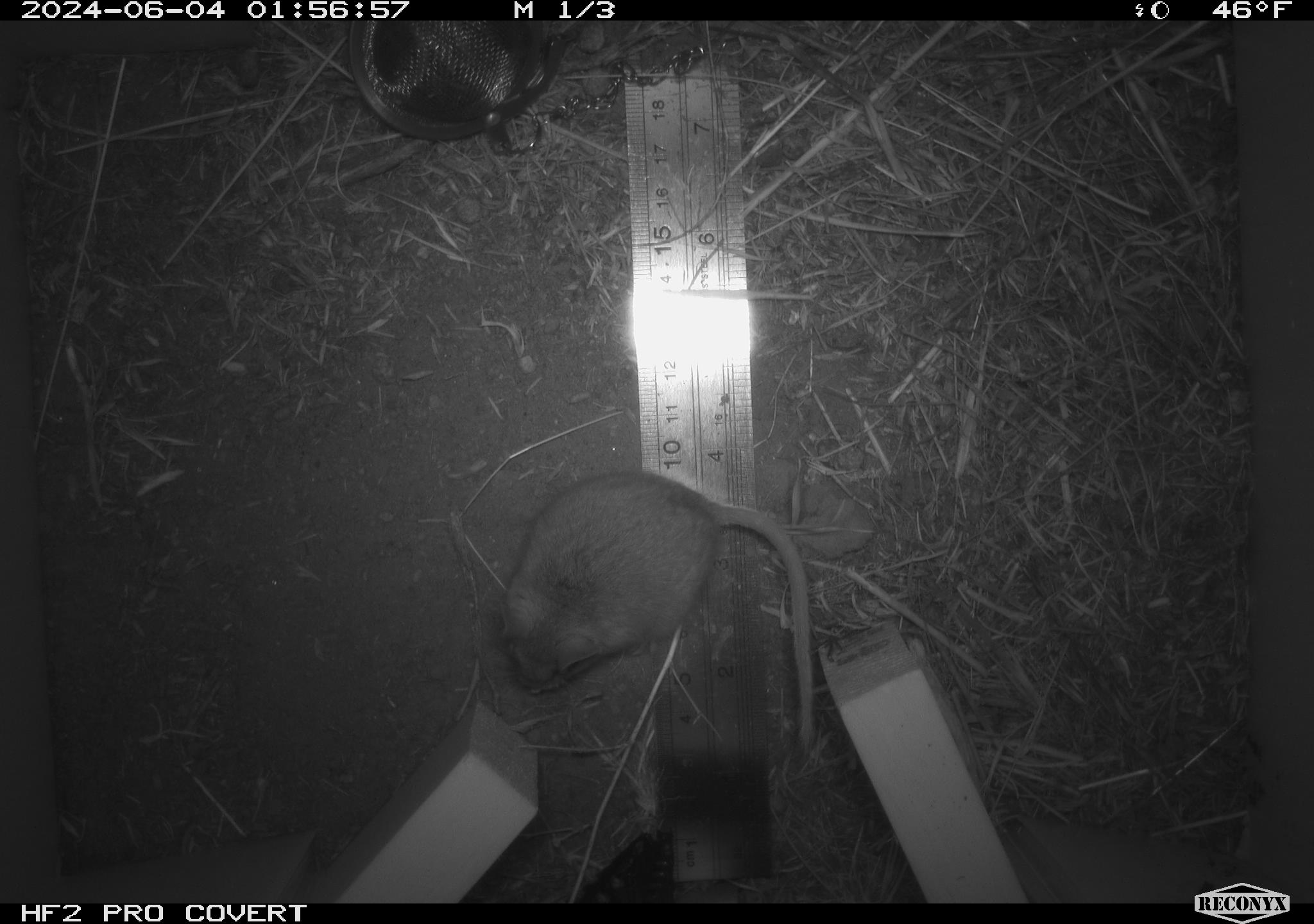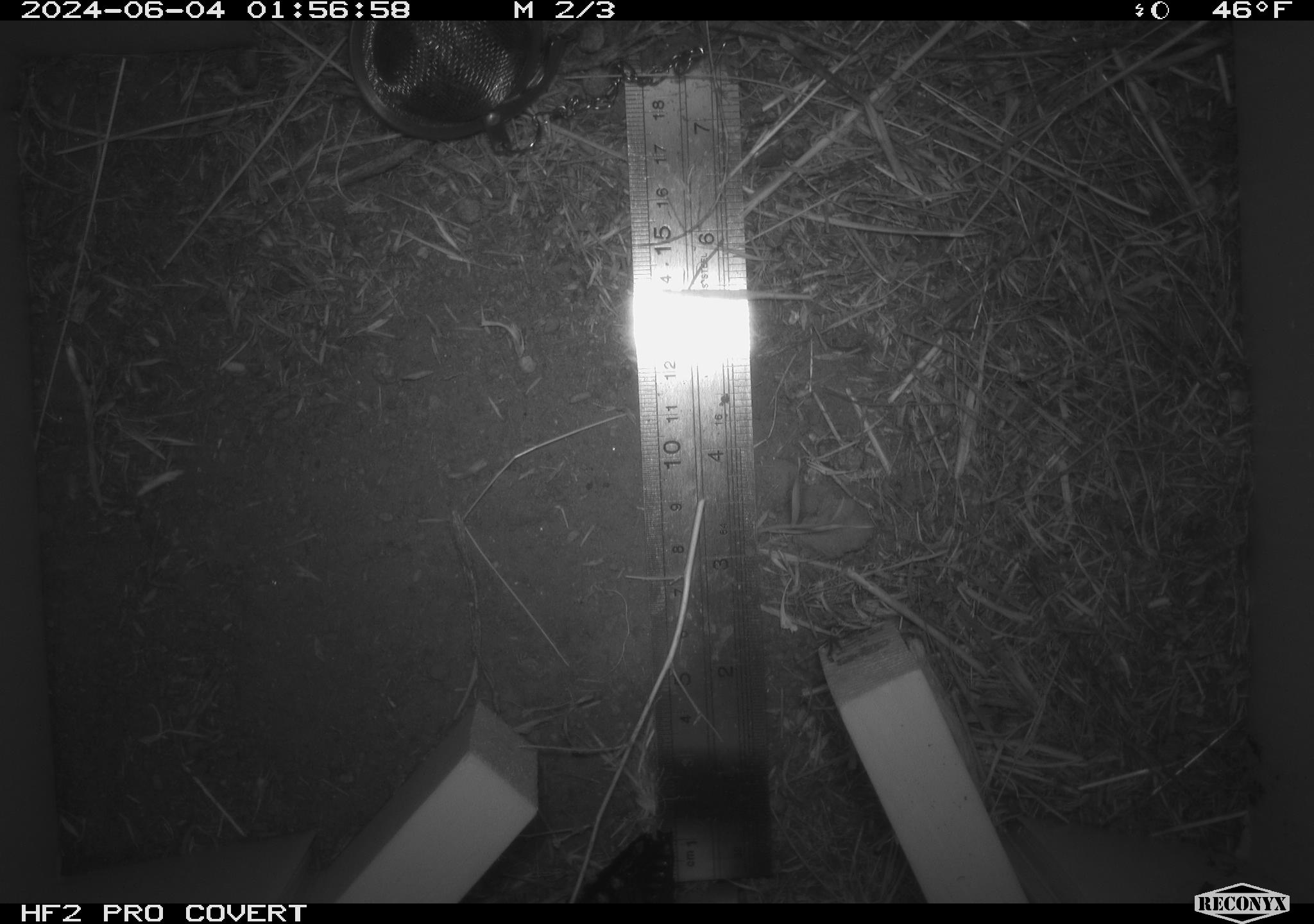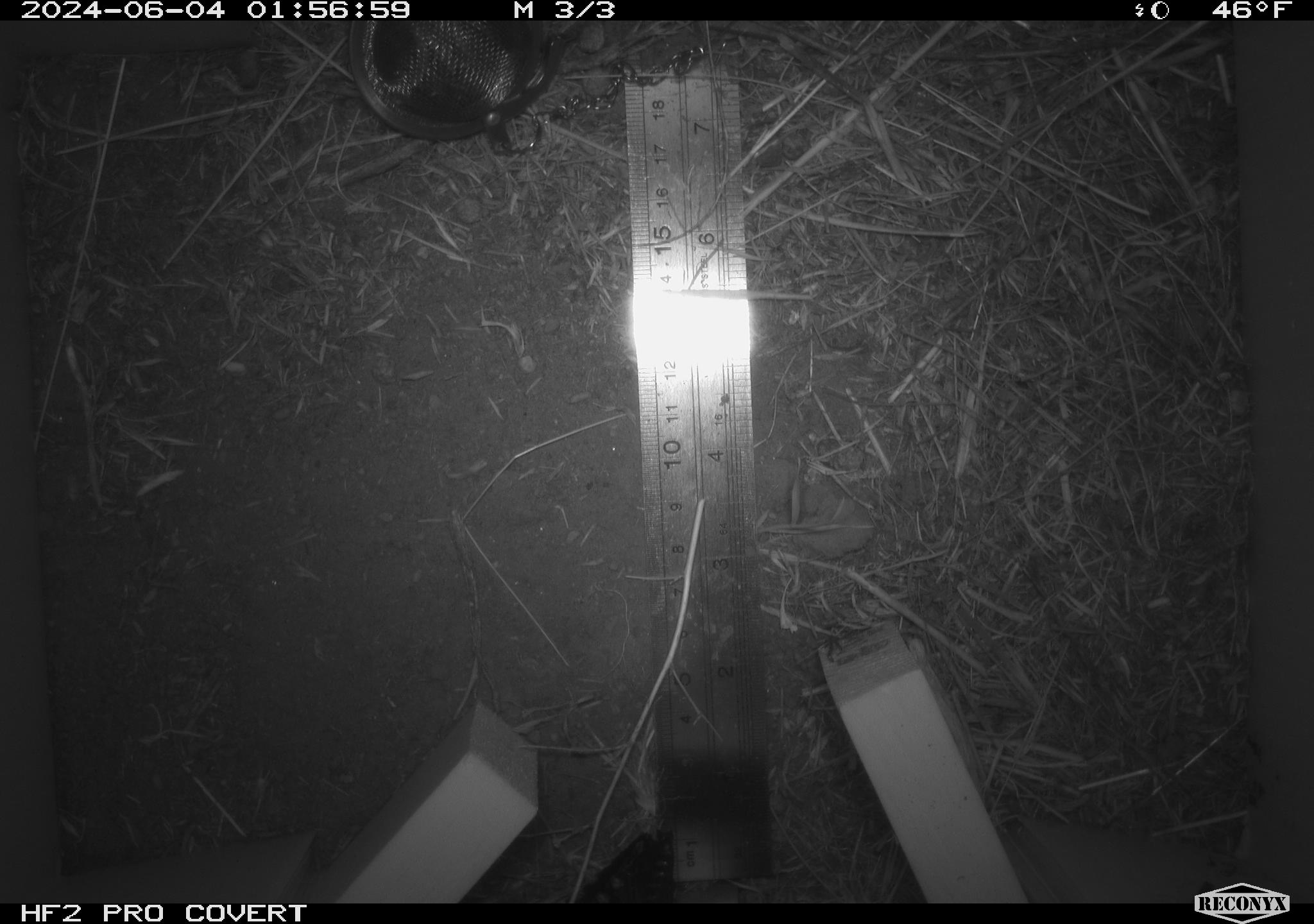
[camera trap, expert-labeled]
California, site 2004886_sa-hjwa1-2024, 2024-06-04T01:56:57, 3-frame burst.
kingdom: Animalia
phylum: Chordata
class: Mammalia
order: Rodentia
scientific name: Rodentia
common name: rodent